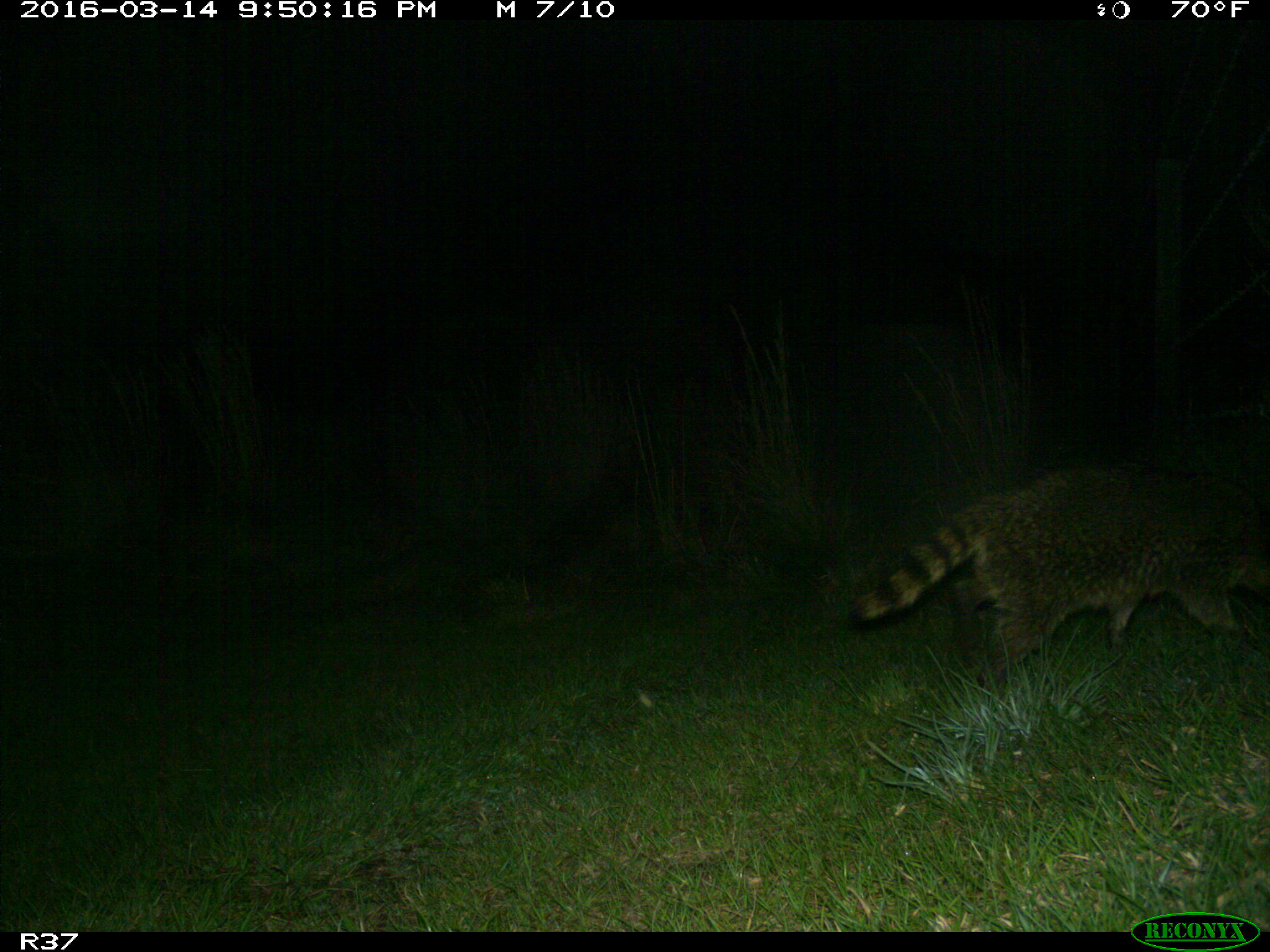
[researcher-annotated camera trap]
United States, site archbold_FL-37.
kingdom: Animalia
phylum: Chordata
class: Mammalia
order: Carnivora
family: Procyonidae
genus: Procyon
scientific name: Procyon lotor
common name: common raccoon